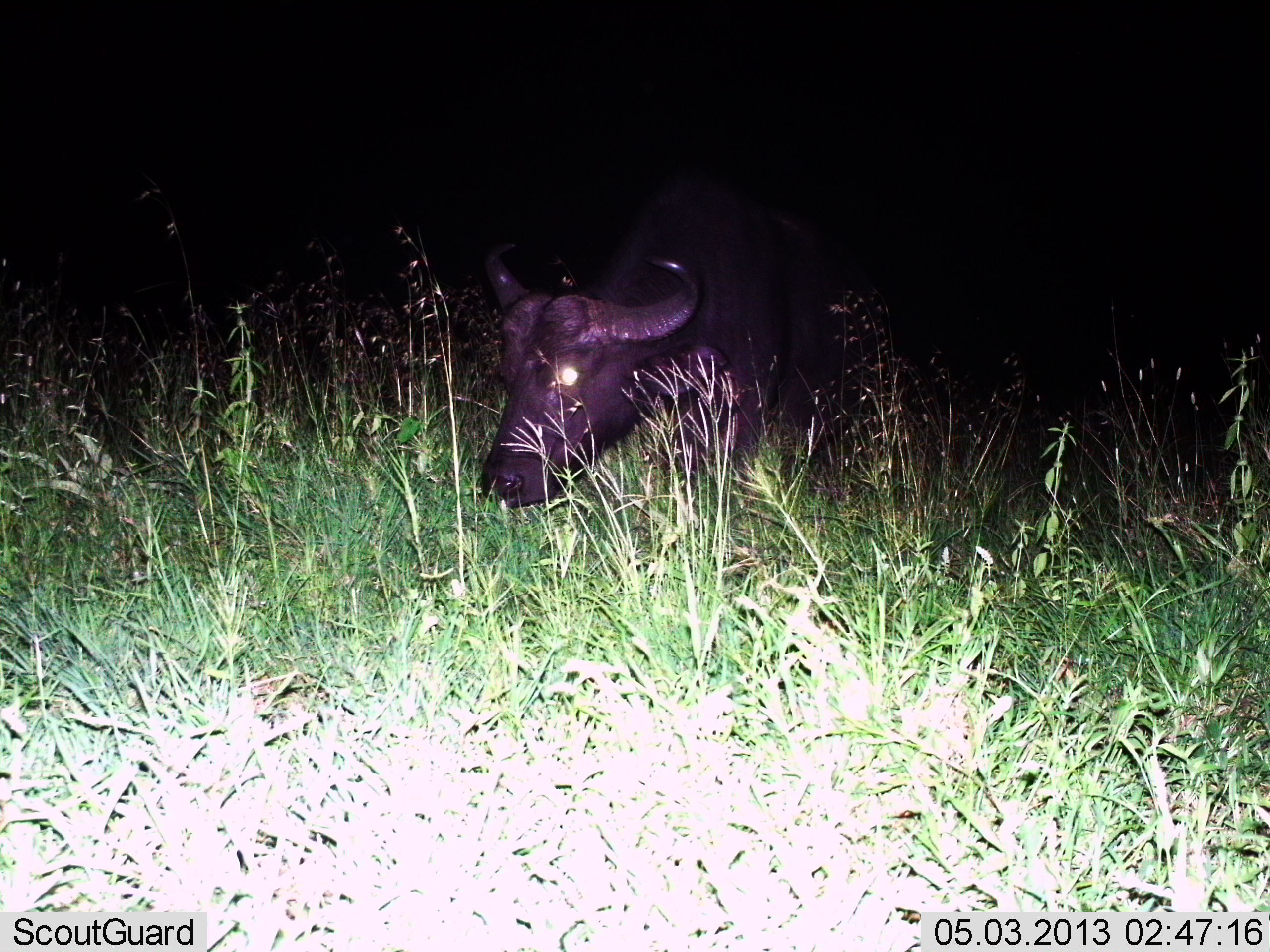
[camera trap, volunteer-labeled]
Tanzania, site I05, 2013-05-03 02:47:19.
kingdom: Animalia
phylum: Chordata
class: Mammalia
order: Artiodactyla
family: Bovidae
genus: Syncerus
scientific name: Syncerus caffer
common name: cape buffalo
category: buffalo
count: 1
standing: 30%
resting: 10%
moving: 30%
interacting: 0%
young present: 0%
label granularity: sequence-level